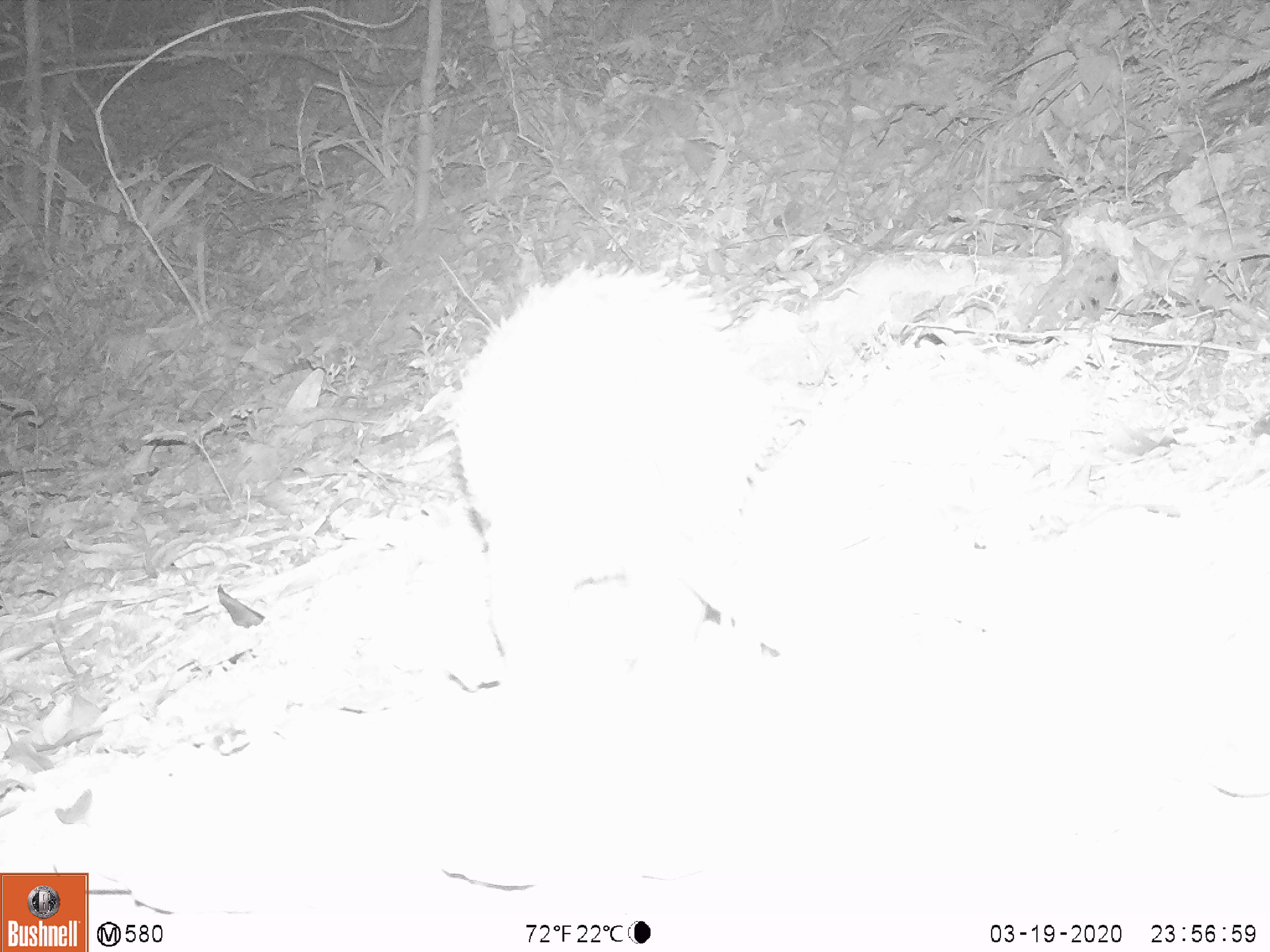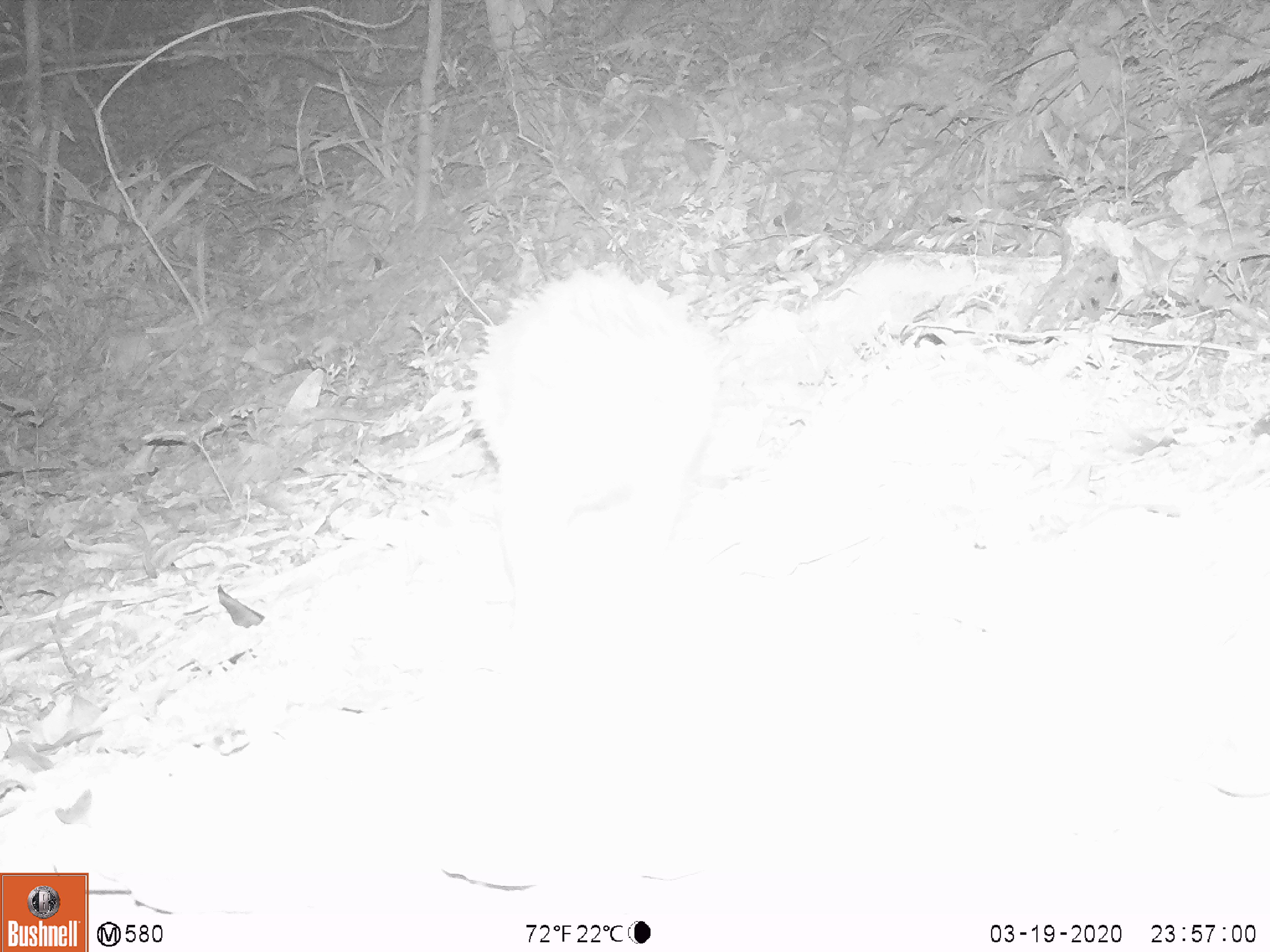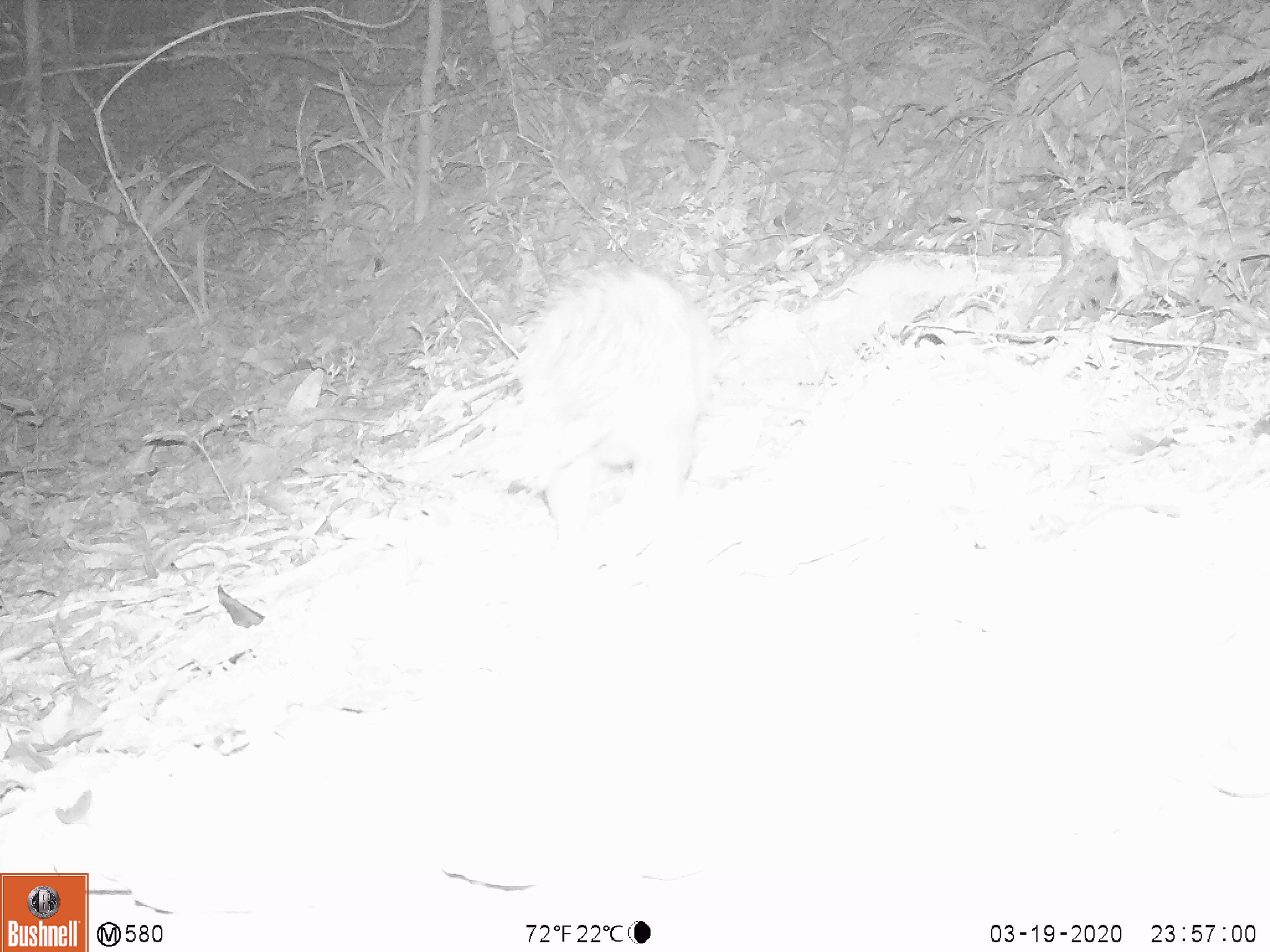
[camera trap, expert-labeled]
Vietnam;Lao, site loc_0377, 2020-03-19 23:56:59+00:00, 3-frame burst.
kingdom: Animalia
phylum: Chordata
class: Mammalia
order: Rodentia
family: Hystricidae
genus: Atherurus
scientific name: Atherurus macrourus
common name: asiatic brush-tailed porcupine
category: asiatic brush tailed porcupine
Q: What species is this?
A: Asiatic brush tailed porcupine (asiatic brush-tailed porcupine) (Atherurus macrourus).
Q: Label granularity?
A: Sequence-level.